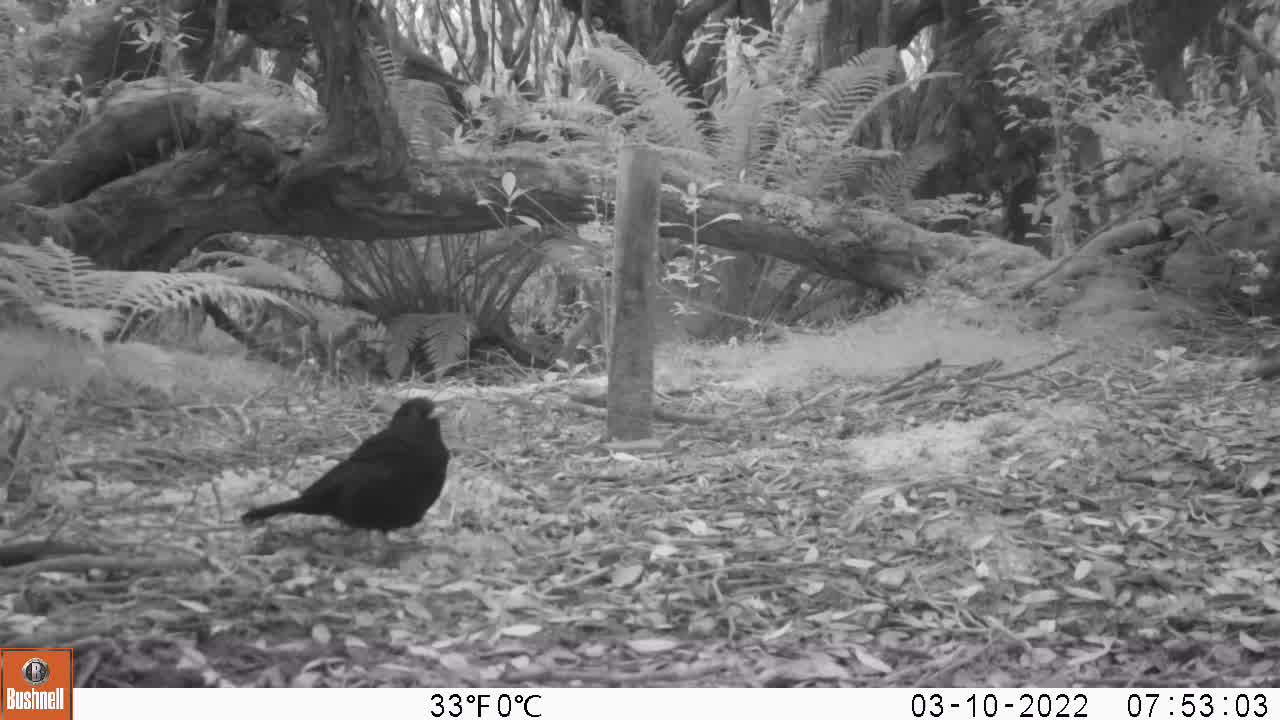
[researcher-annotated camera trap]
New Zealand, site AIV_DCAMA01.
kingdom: Animalia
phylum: Chordata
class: Aves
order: Passeriformes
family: Turdidae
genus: Turdus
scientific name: Turdus merula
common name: eurasian blackbird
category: blackbird